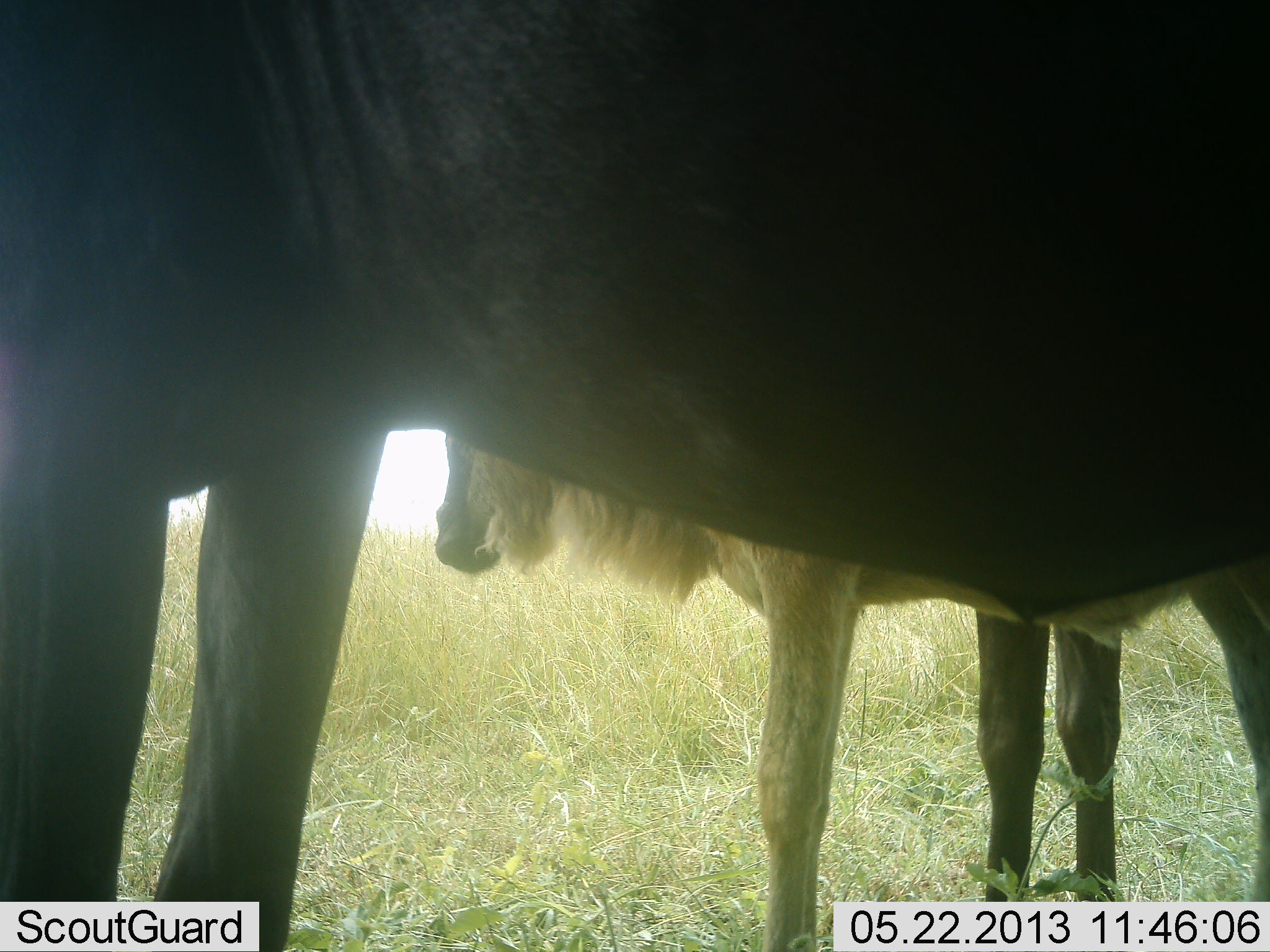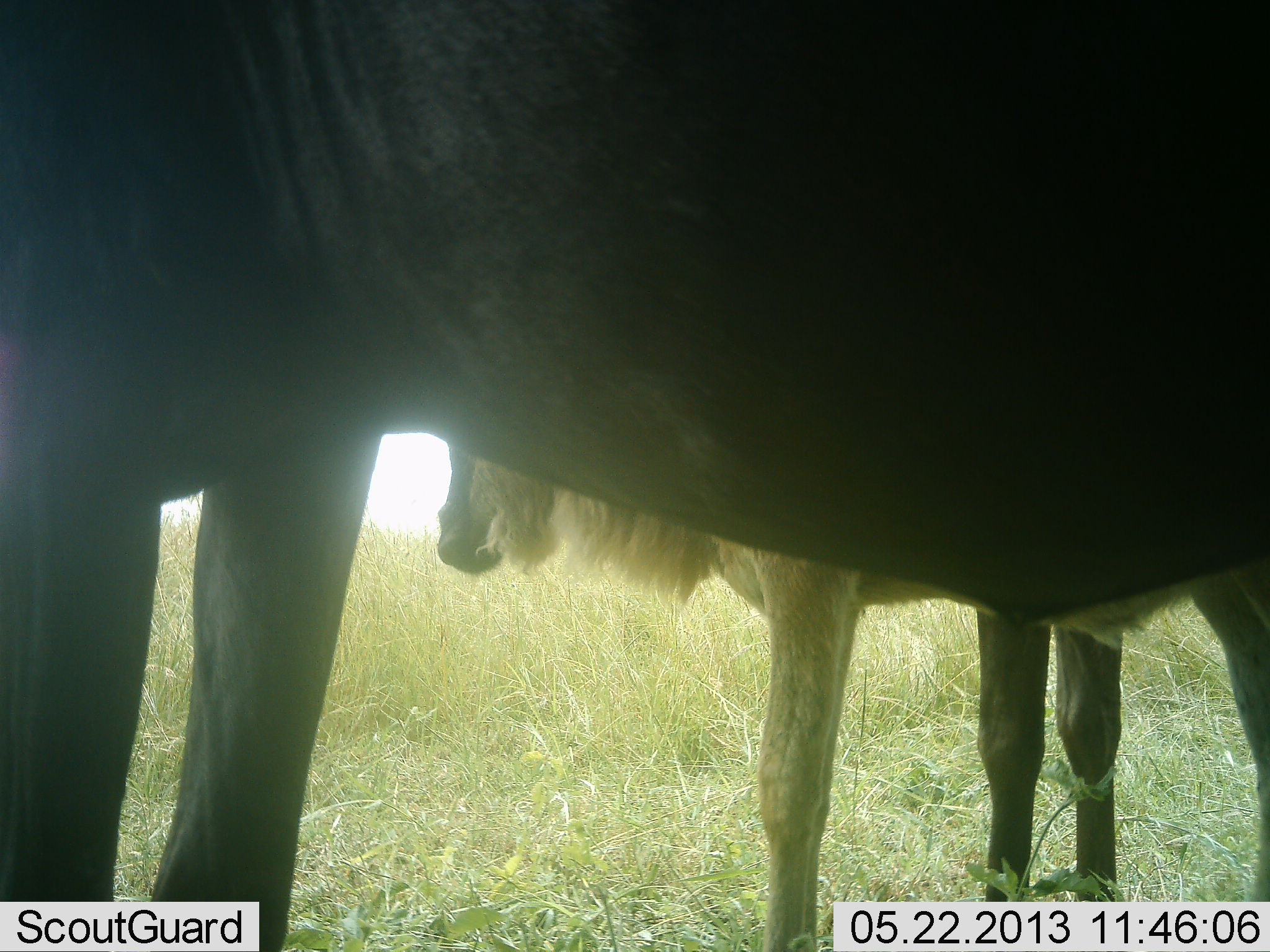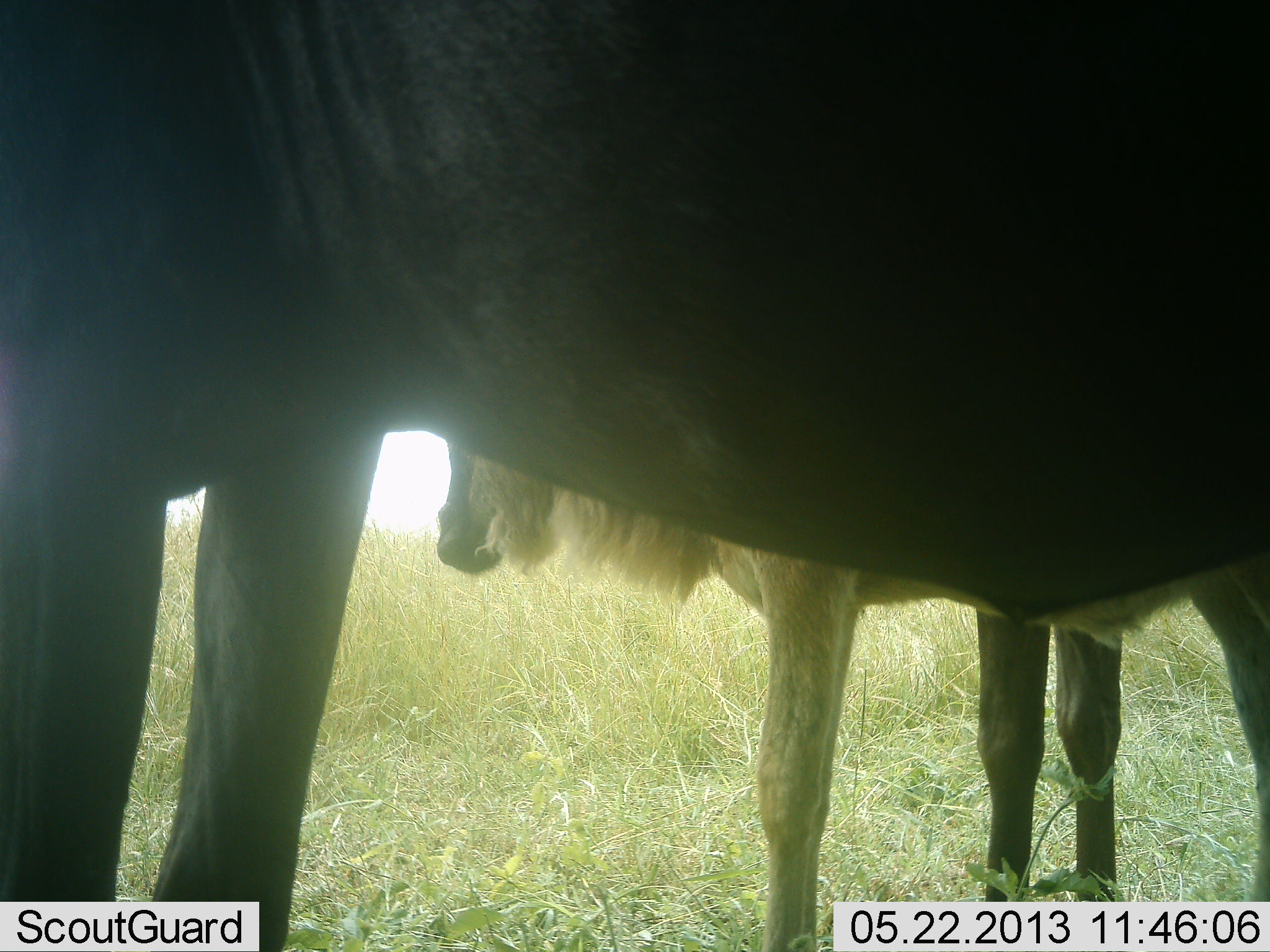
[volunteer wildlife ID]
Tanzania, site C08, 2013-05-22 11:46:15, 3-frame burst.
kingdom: Animalia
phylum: Chordata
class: Mammalia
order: Artiodactyla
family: Bovidae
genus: Connochaetes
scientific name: Connochaetes taurinus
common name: blue wildebeest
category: wildebeest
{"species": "wildebeest (blue wildebeest) (Connochaetes taurinus)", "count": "2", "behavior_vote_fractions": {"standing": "100%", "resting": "5%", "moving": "5%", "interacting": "10%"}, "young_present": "20%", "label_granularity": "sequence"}